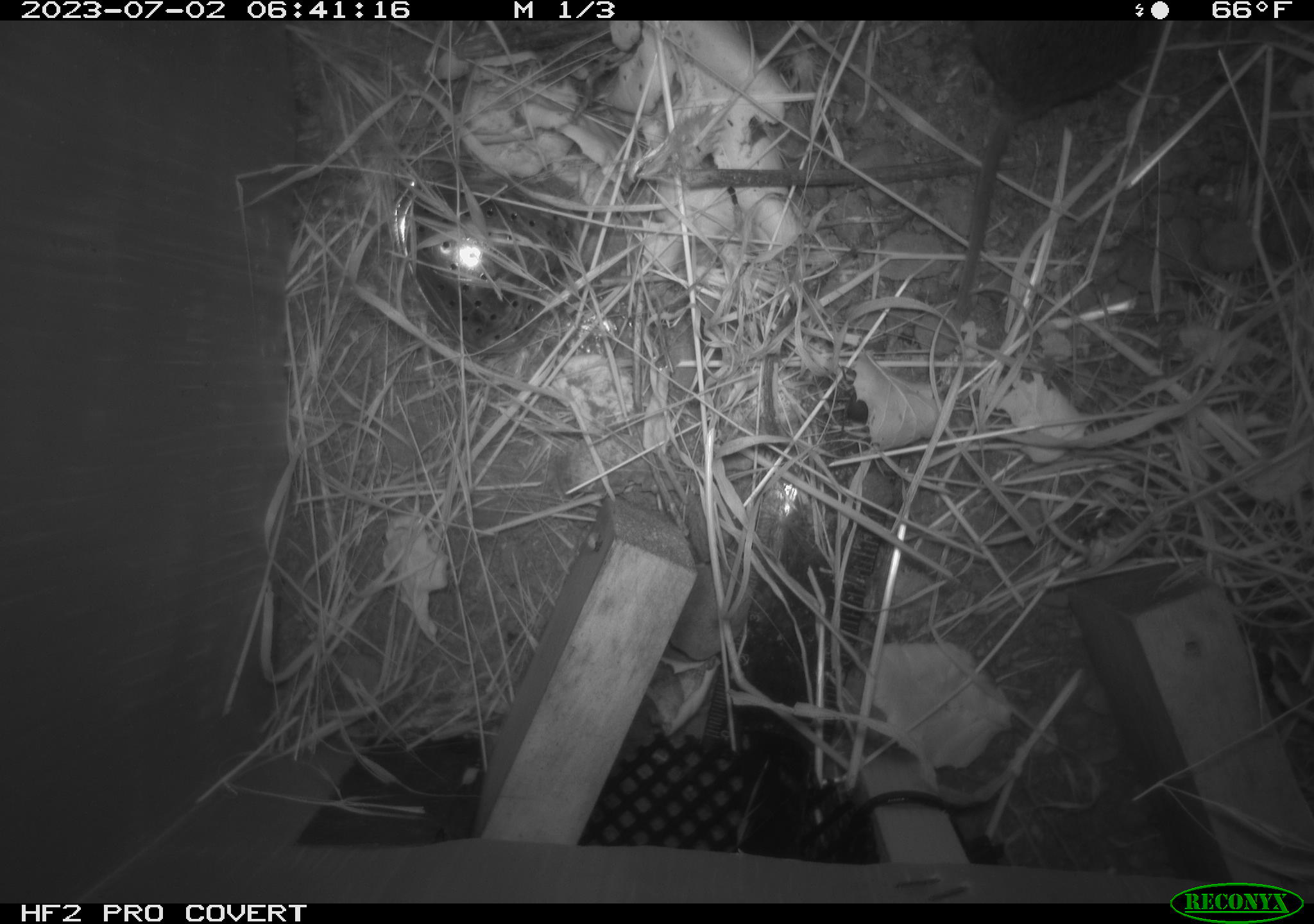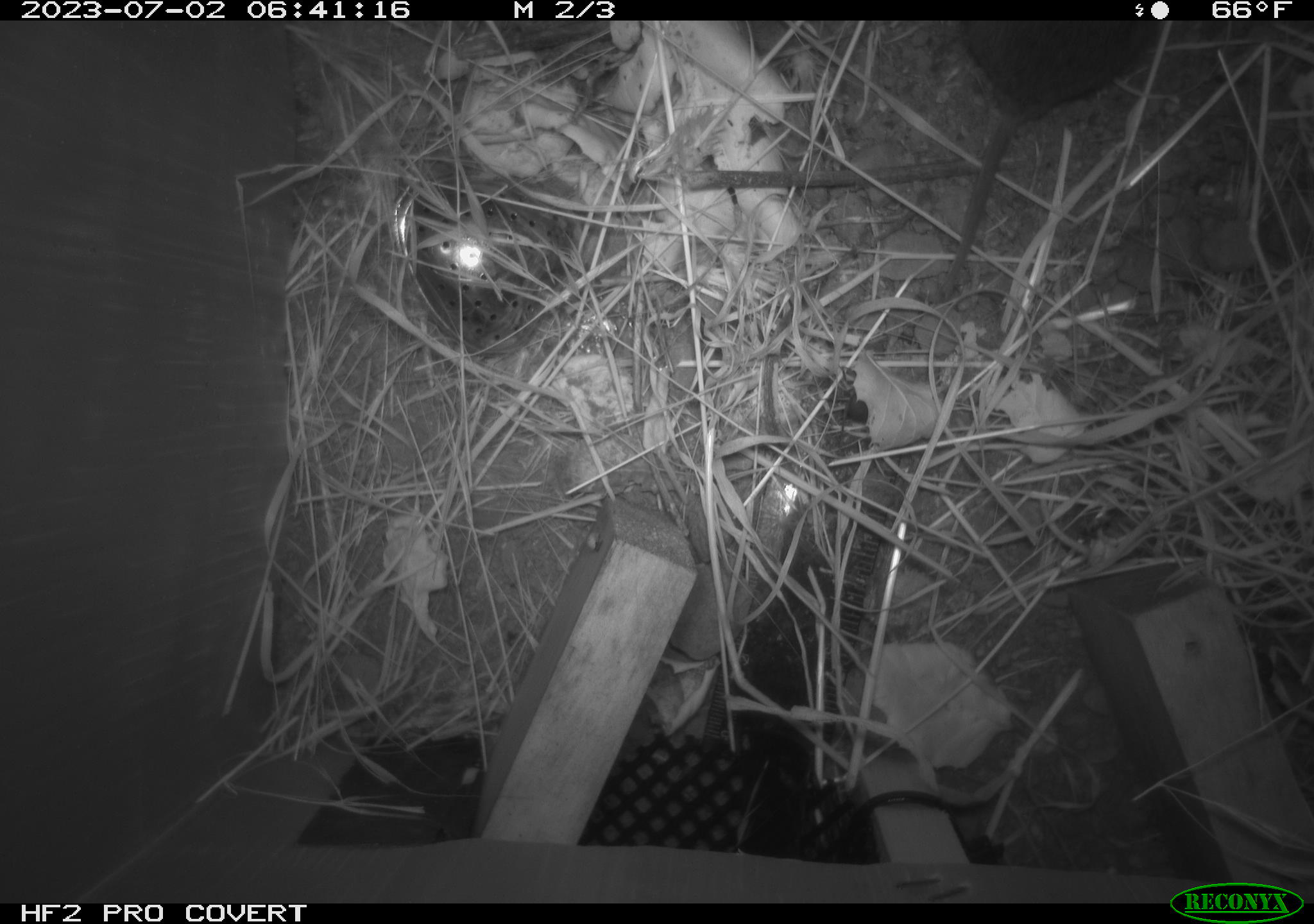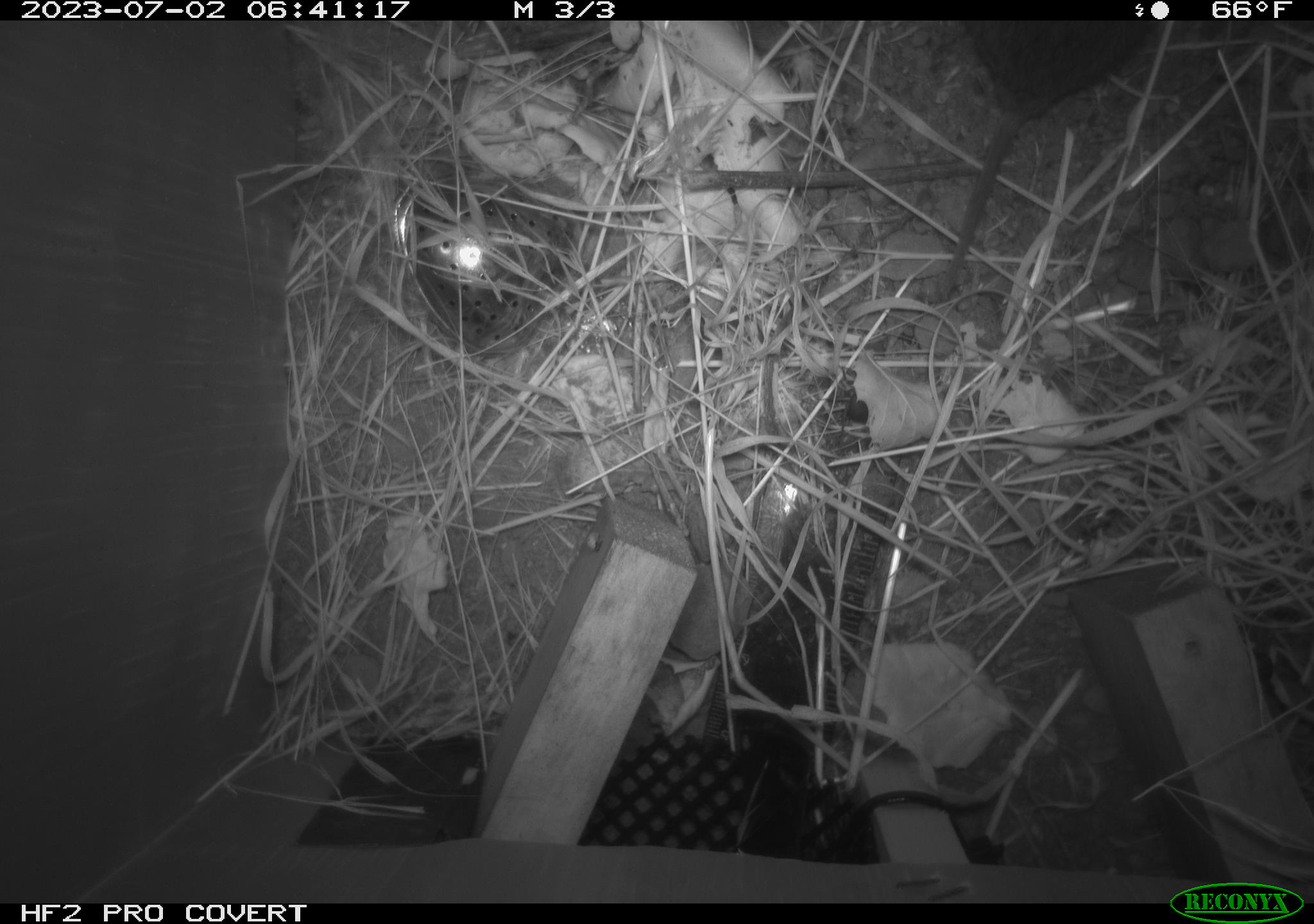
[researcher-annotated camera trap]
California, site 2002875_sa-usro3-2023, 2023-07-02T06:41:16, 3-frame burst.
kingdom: Animalia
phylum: Chordata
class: Mammalia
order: Rodentia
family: Cricetidae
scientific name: Arvicolinae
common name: voles, lemmings, and muskrats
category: arvicolinae subfamily